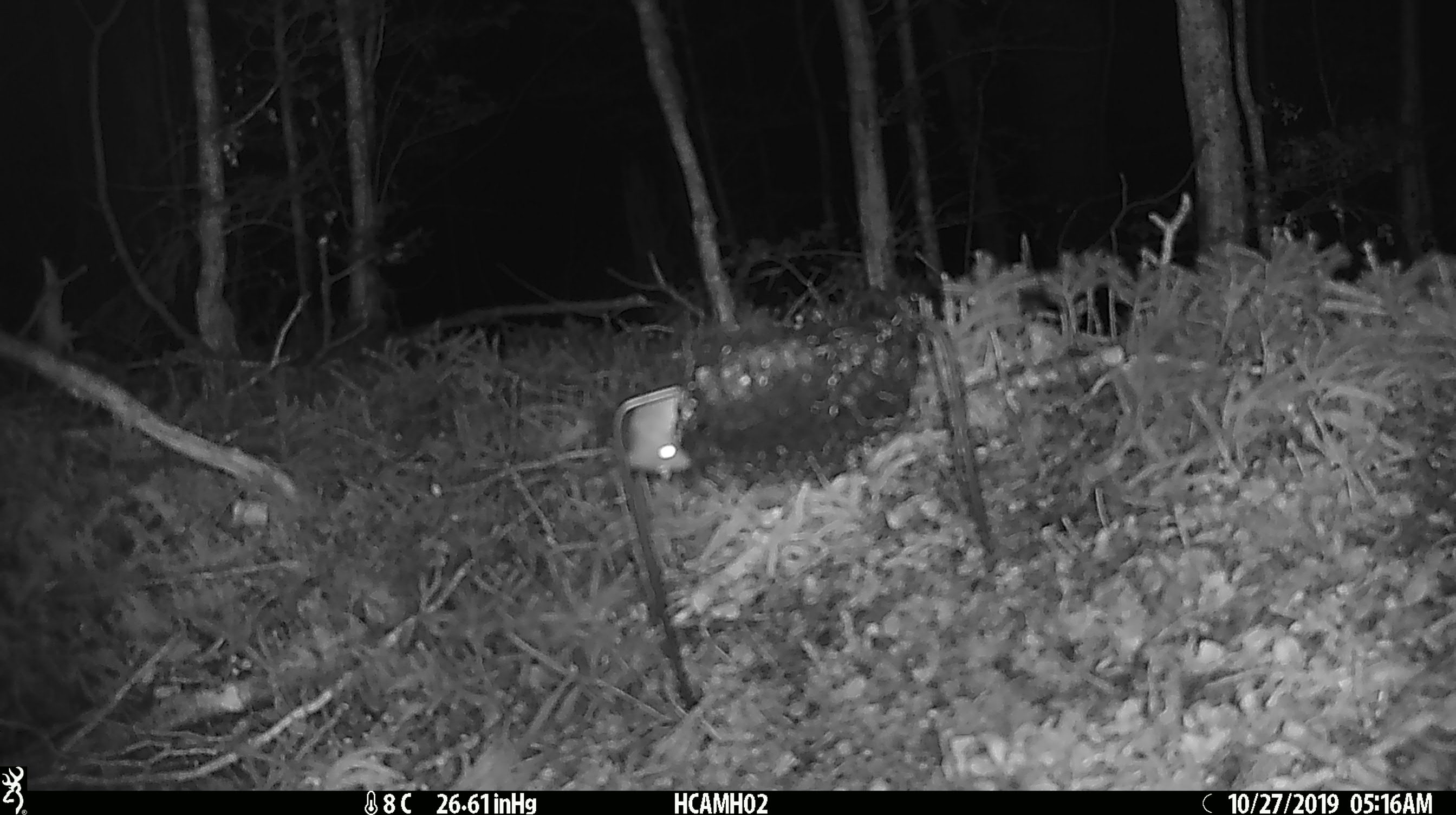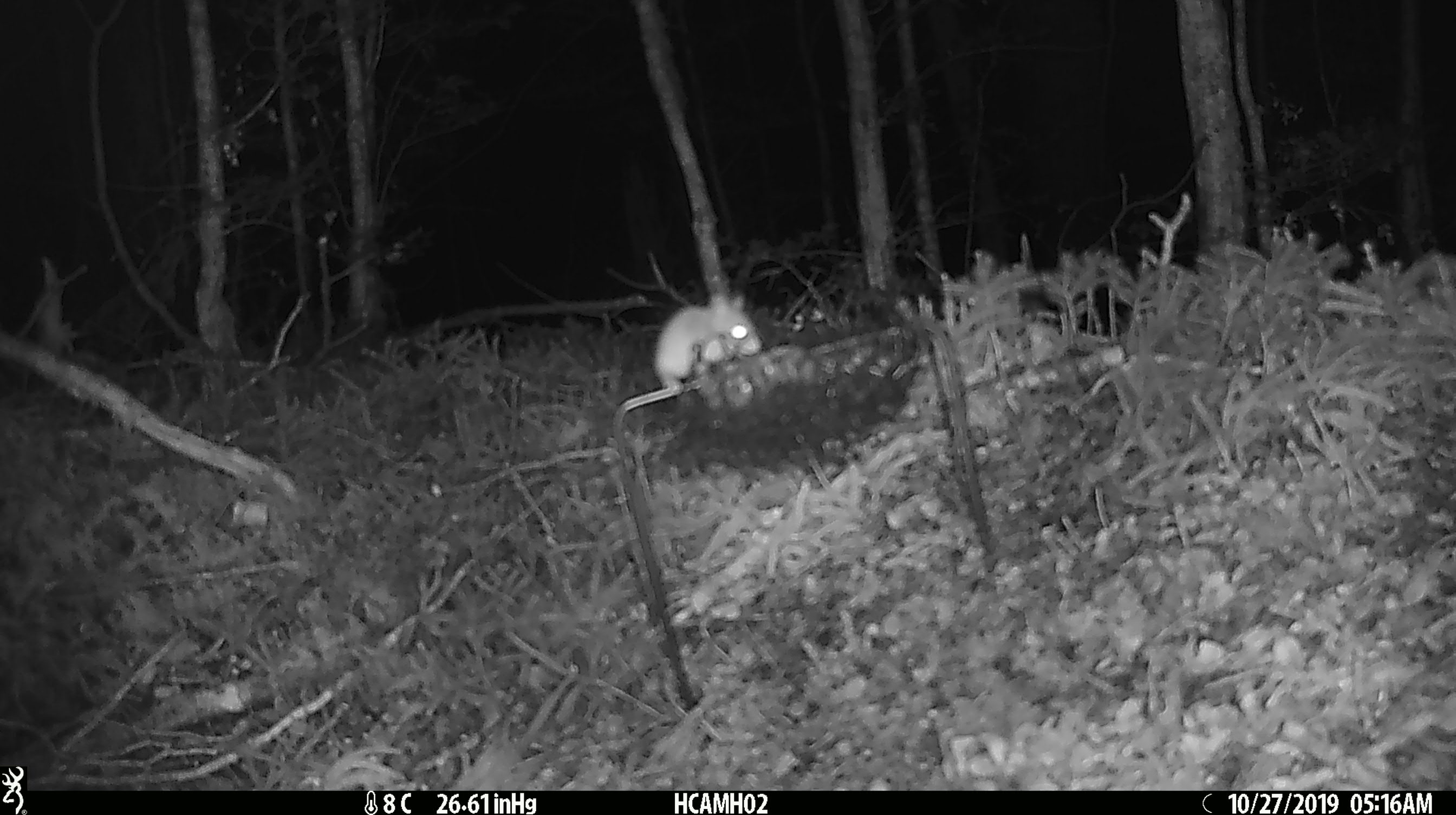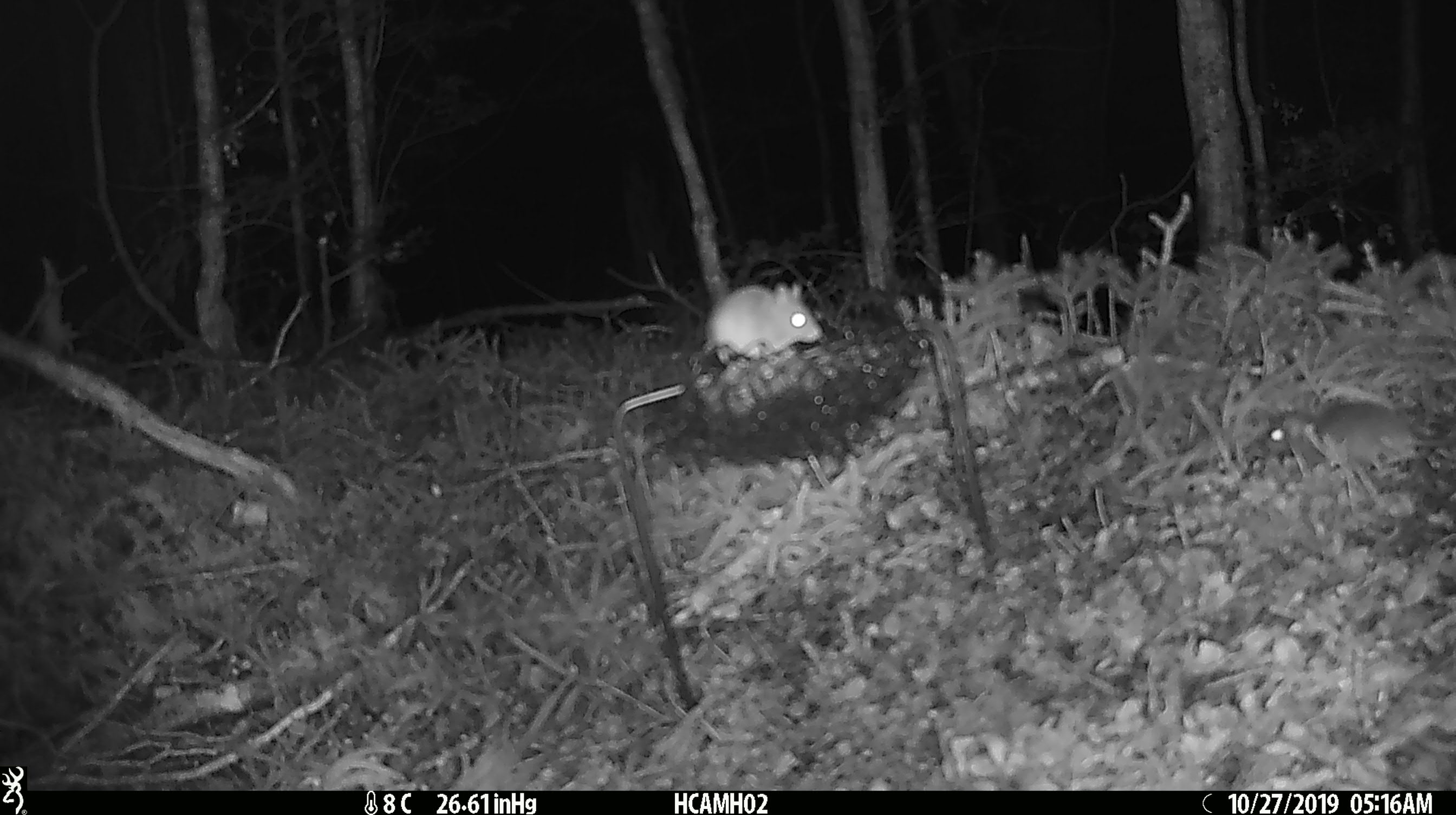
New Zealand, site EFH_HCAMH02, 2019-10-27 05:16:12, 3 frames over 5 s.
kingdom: Animalia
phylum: Chordata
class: Mammalia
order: Rodentia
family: Muridae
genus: Mus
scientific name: Mus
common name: mouse